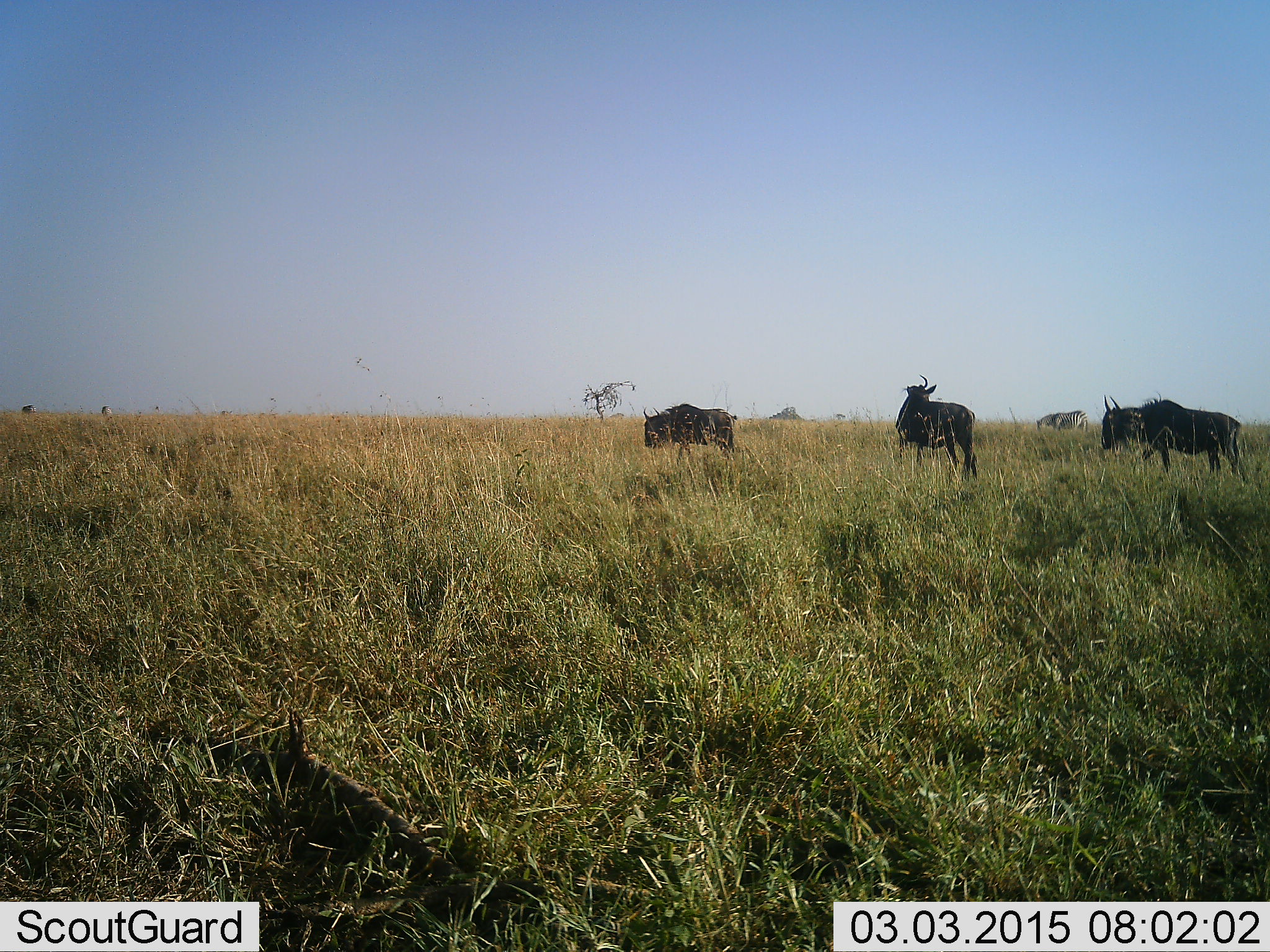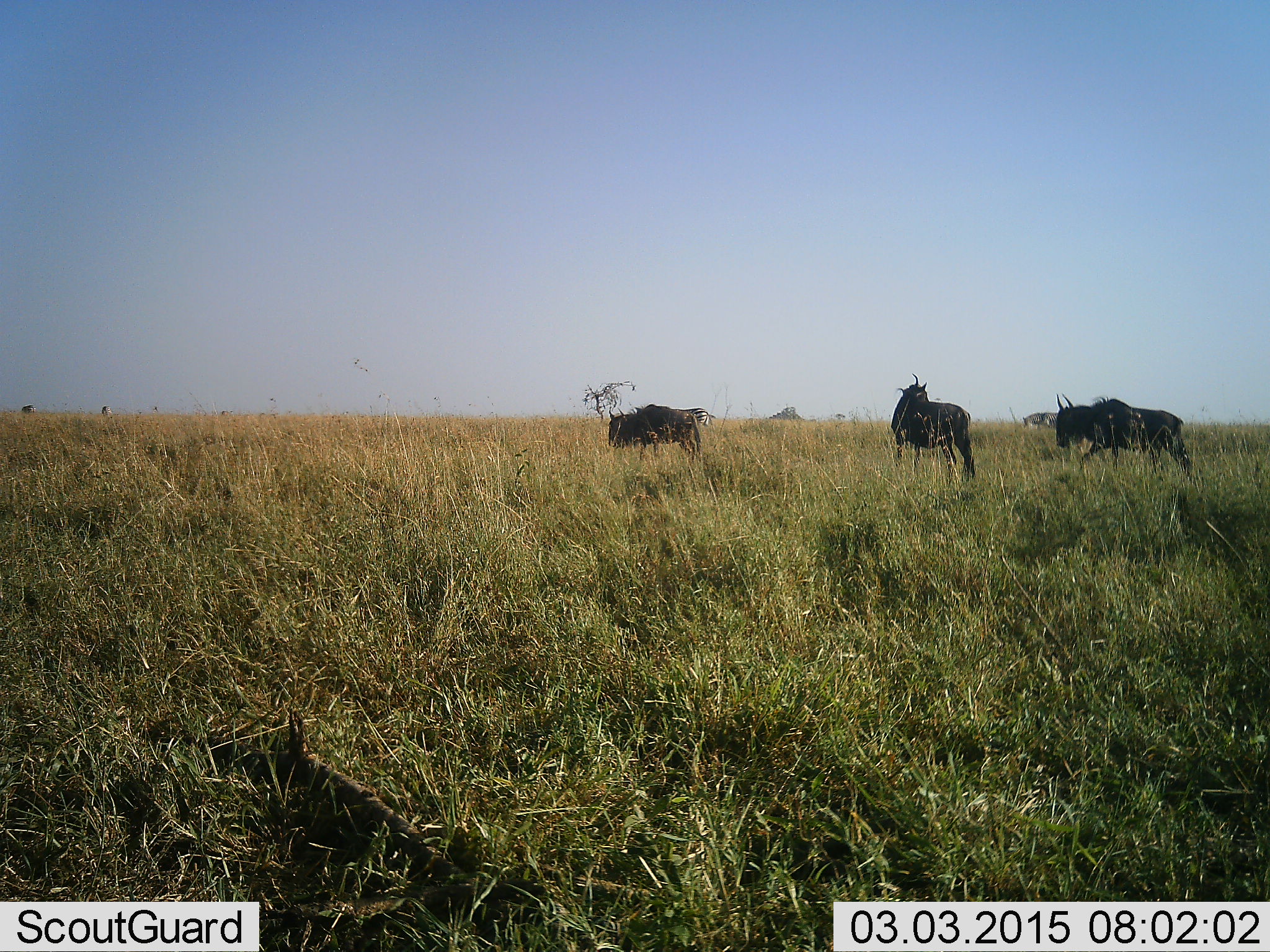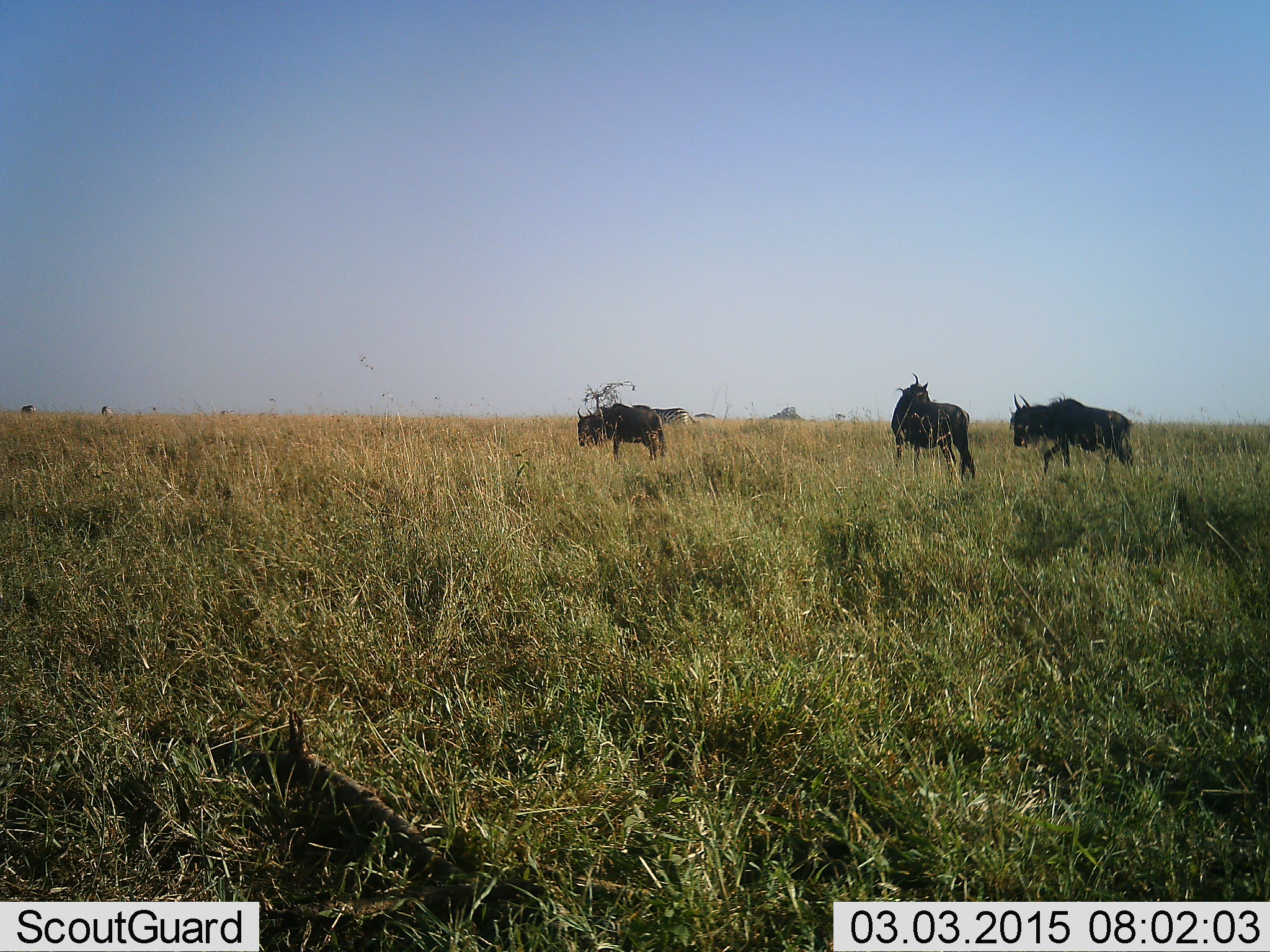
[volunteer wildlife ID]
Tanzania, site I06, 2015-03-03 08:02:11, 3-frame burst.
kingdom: Animalia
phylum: Chordata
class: Mammalia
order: Artiodactyla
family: Bovidae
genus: Connochaetes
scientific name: Connochaetes taurinus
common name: blue wildebeest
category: wildebeest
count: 3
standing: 69%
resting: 0%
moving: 85%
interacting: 0%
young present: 0%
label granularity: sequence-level